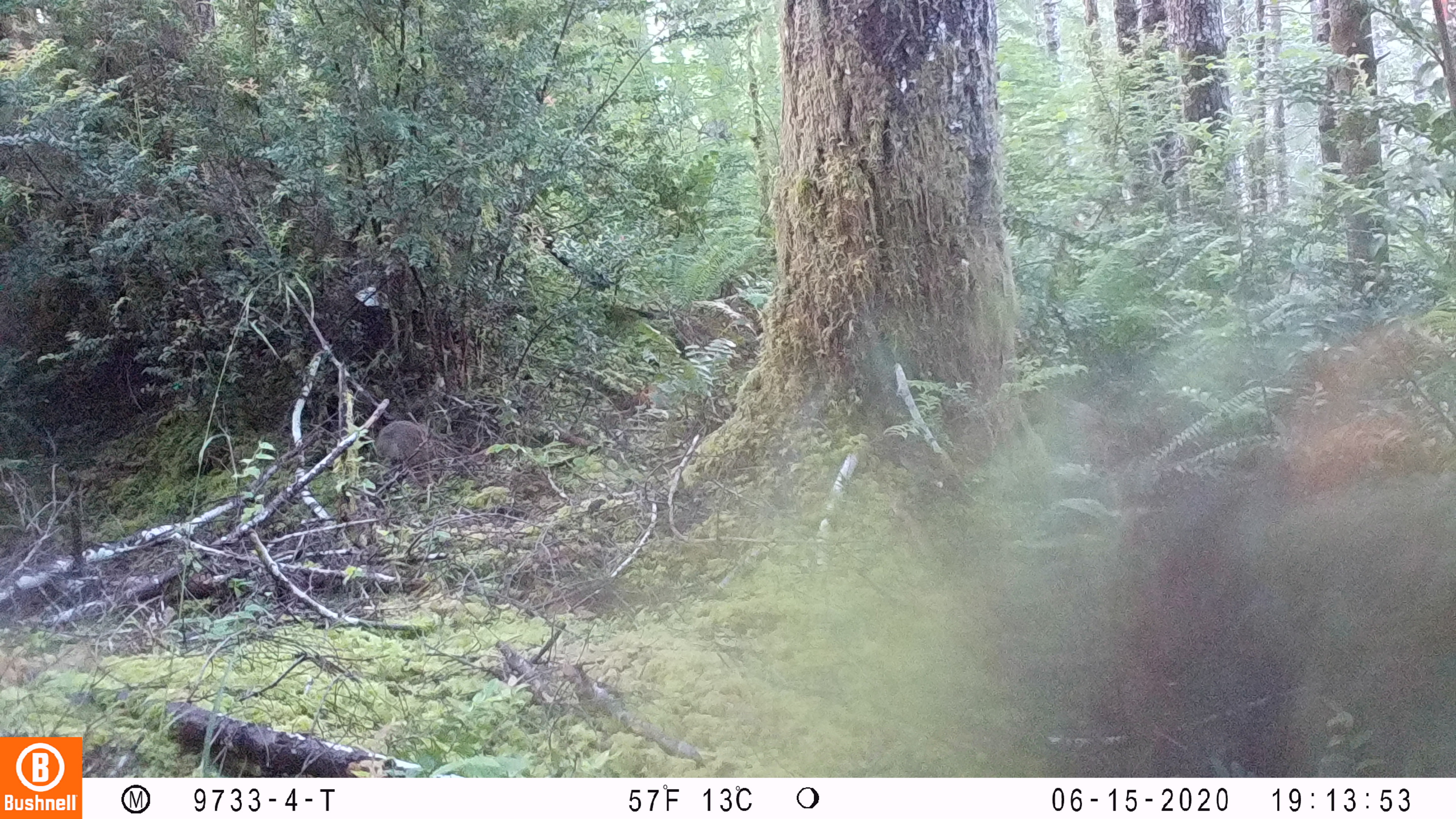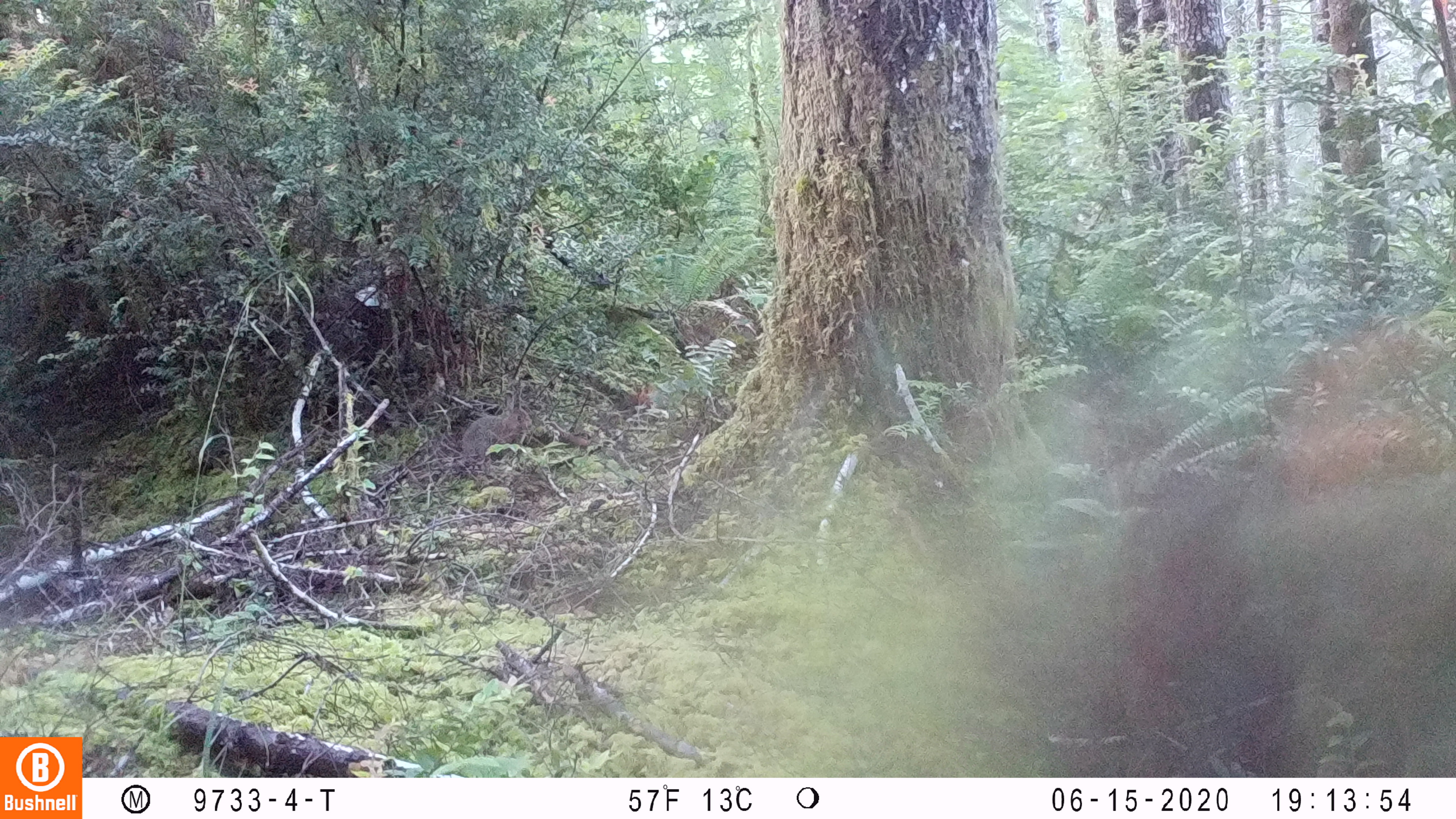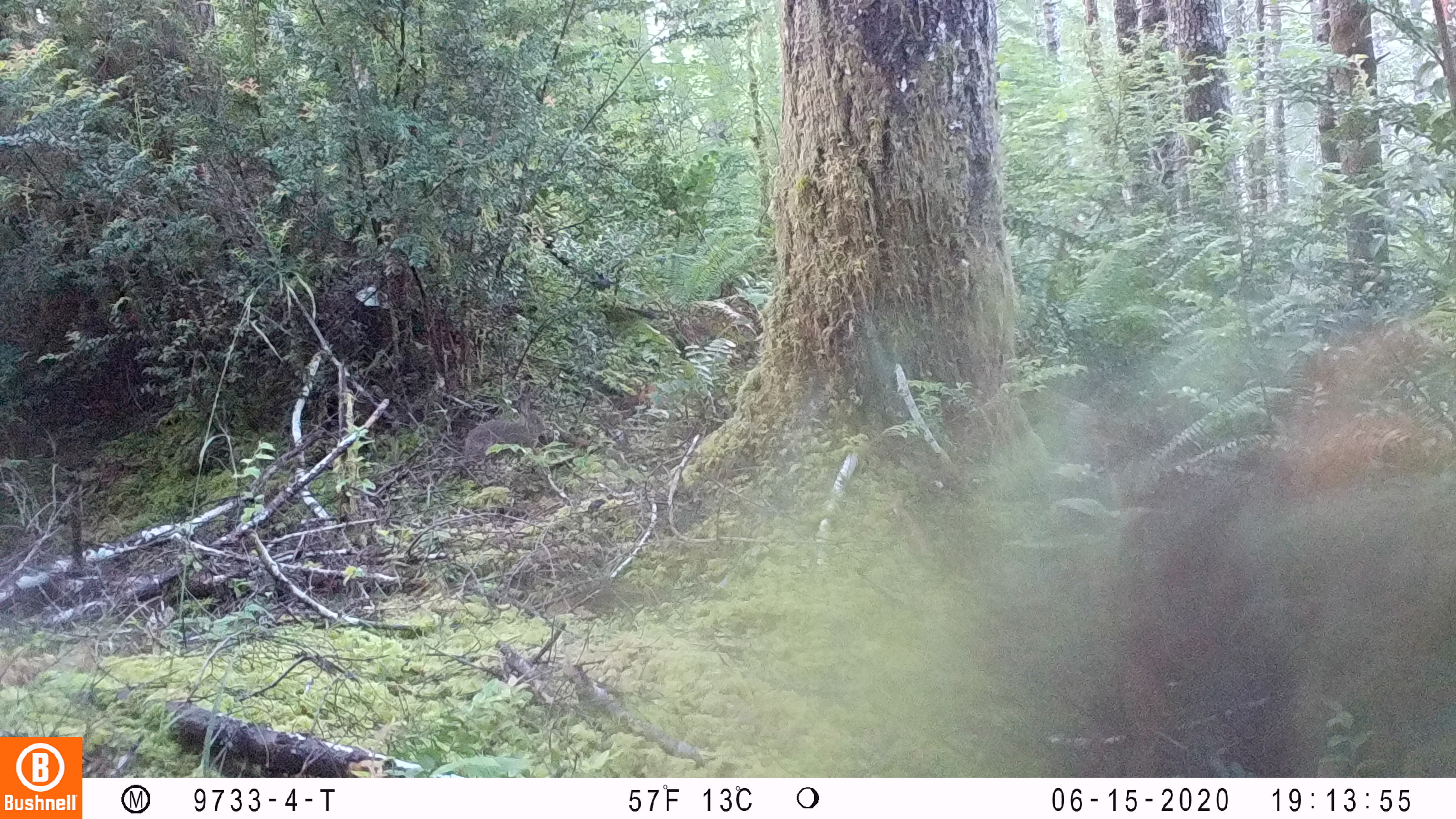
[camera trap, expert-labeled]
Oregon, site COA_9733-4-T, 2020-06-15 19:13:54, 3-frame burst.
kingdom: Animalia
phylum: Chordata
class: Mammalia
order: Lagomorpha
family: Leporidae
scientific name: Leporidae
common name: hares and rabbits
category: leporidae family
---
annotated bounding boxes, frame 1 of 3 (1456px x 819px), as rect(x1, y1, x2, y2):
leporidae family: rect(372, 416, 436, 459)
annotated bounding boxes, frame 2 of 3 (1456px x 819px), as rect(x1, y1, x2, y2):
leporidae family: rect(460, 389, 532, 459)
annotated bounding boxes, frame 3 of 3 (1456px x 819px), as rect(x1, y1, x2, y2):
leporidae family: rect(462, 394, 548, 461)